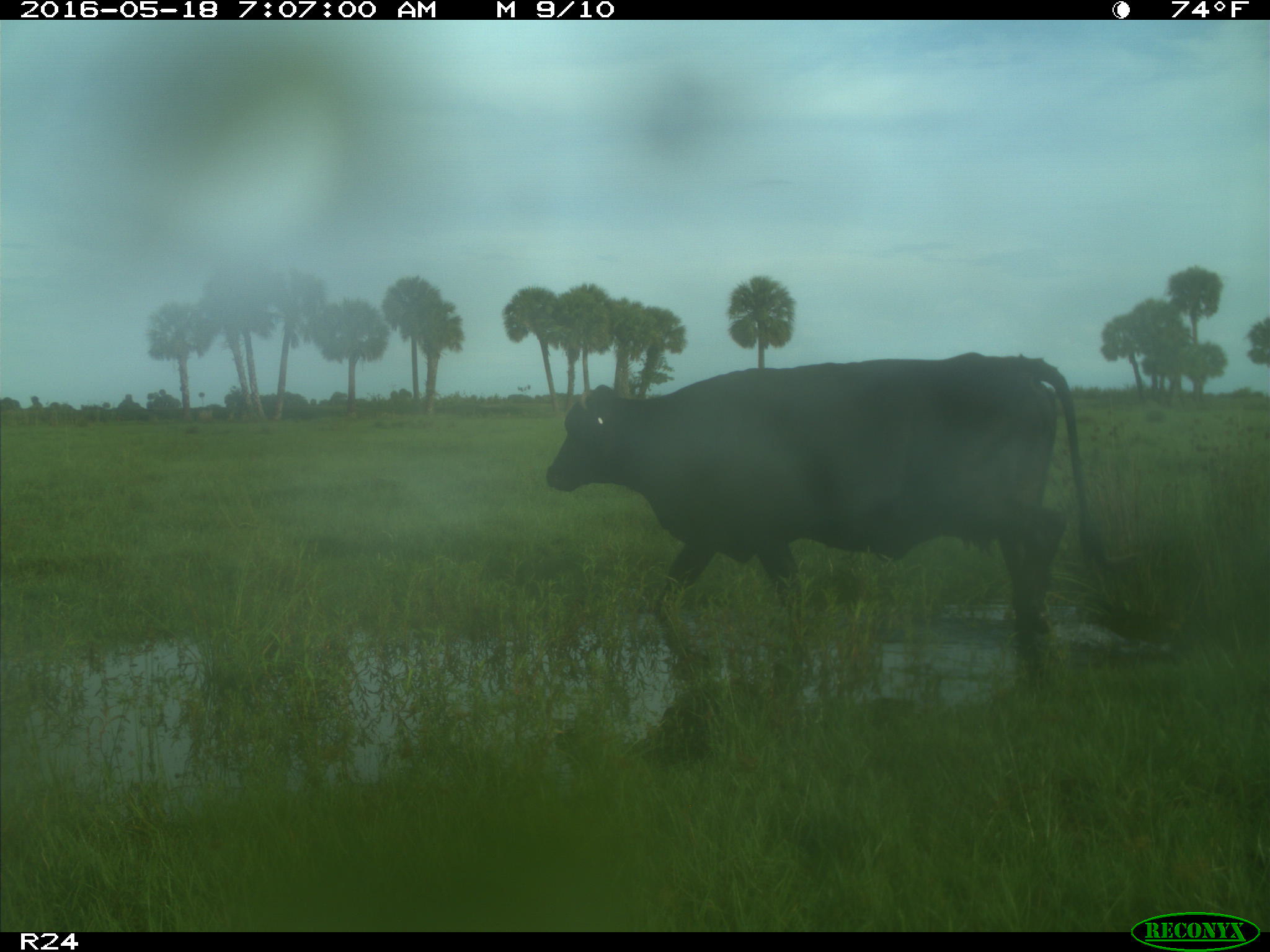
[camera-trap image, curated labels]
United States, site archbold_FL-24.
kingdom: Animalia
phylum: Chordata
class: Mammalia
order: Artiodactyla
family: Bovidae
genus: Bos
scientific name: Bos taurus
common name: domestic cow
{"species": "Bos taurus (domestic cow)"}